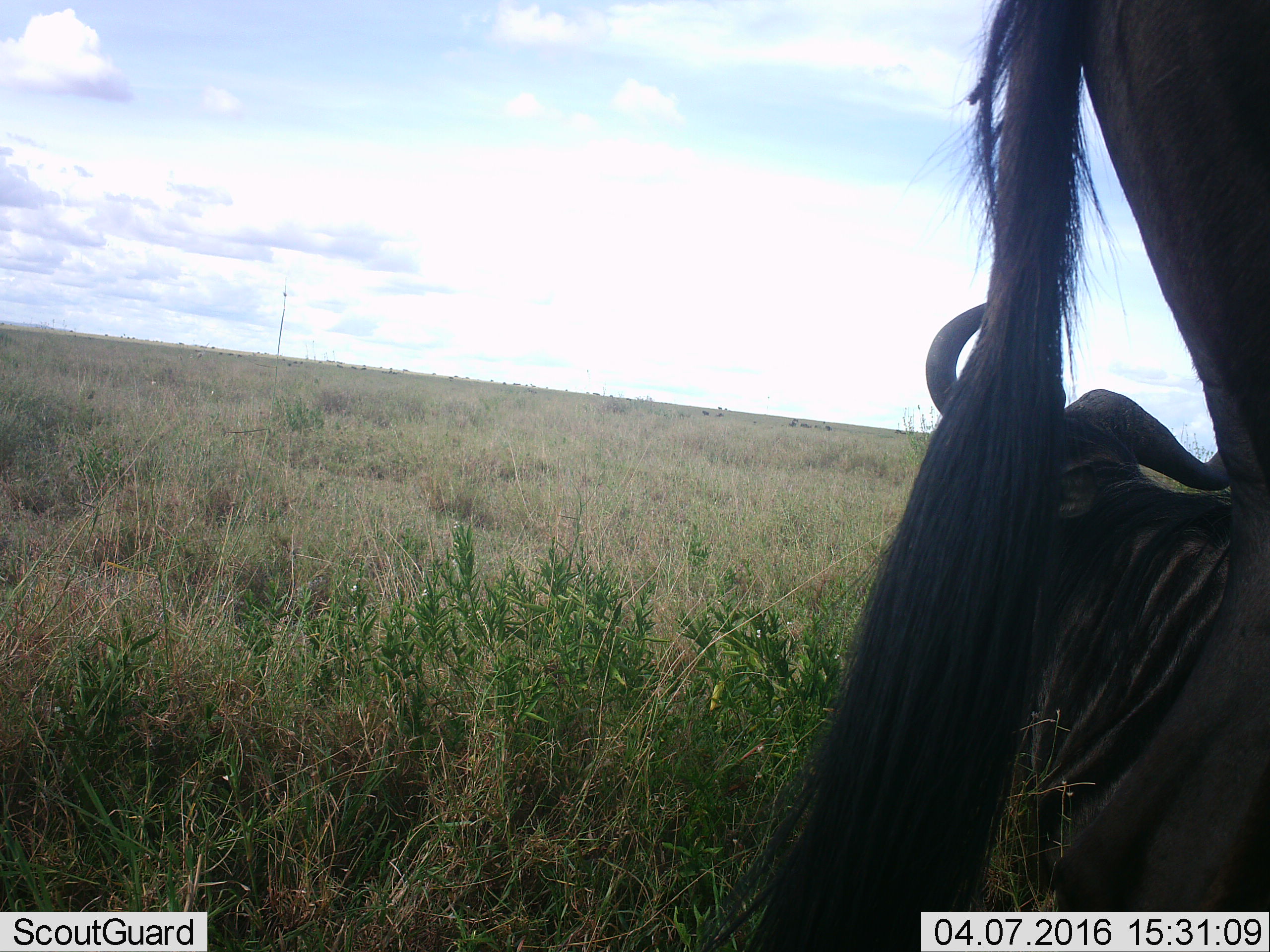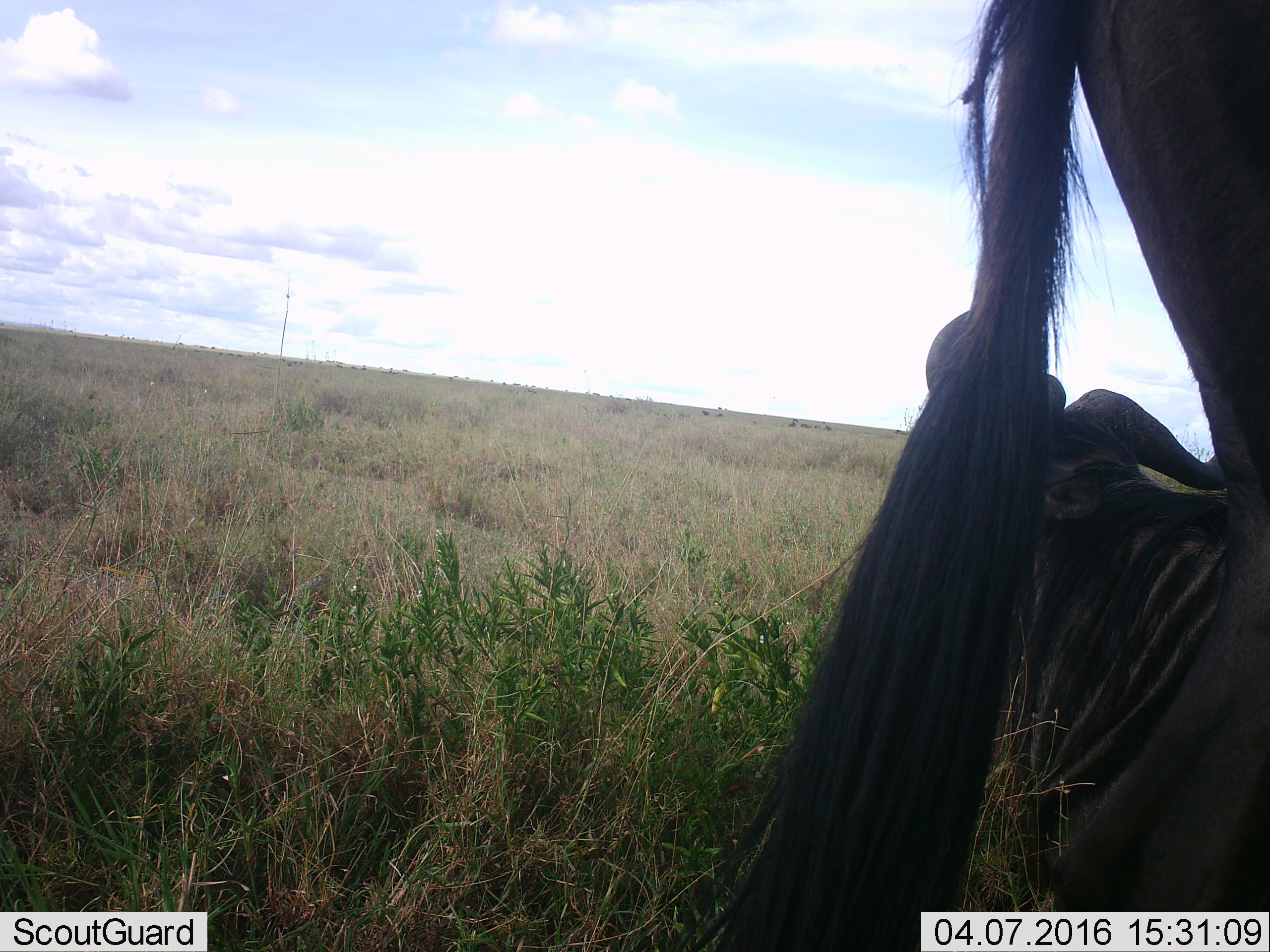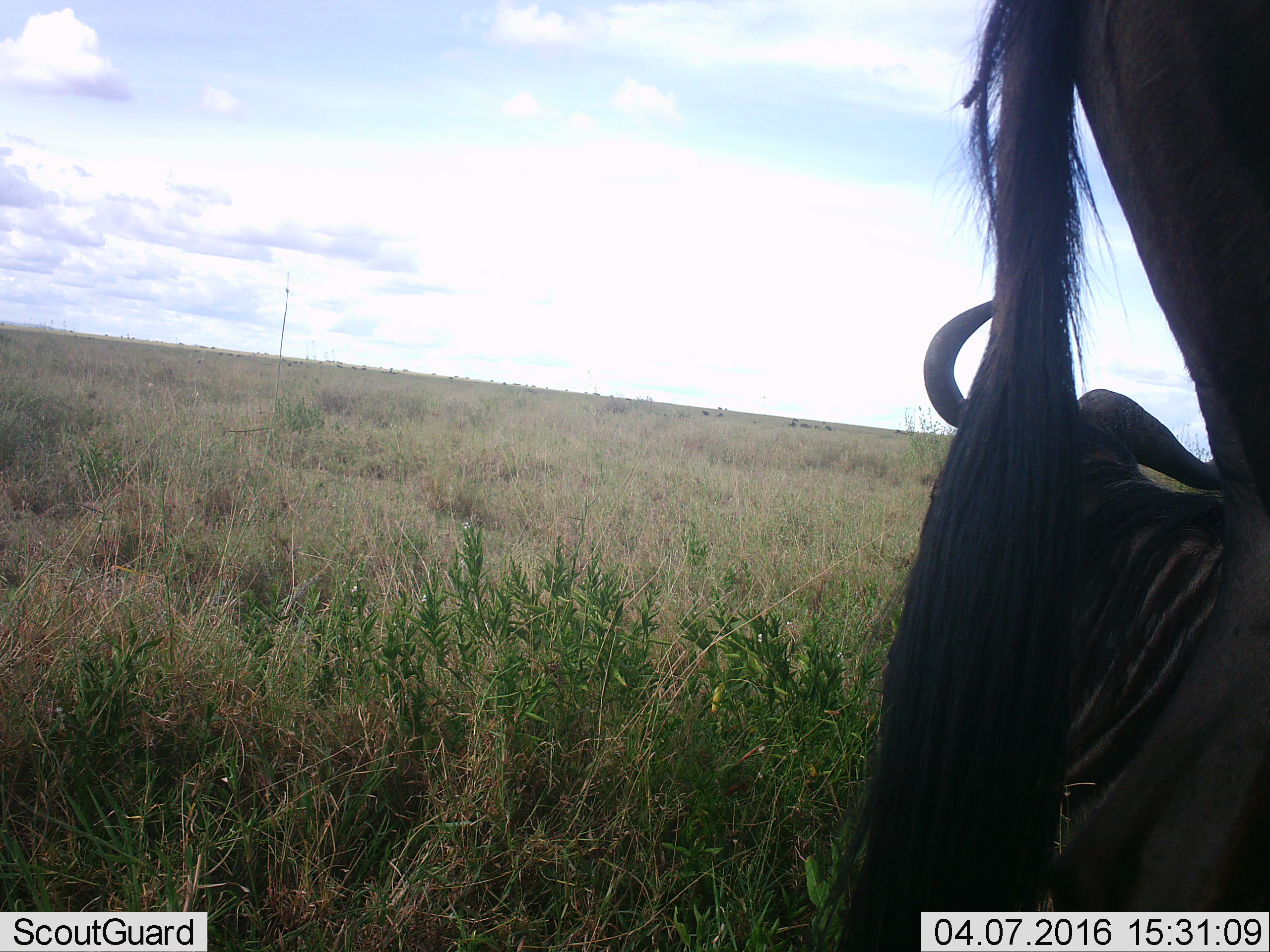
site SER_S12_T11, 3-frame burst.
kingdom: Animalia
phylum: Chordata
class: Mammalia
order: Artiodactyla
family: Bovidae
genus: Connochaetes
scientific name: Connochaetes taurinus taurinus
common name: blue wildebeest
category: wildebeestblue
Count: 2.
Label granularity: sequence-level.